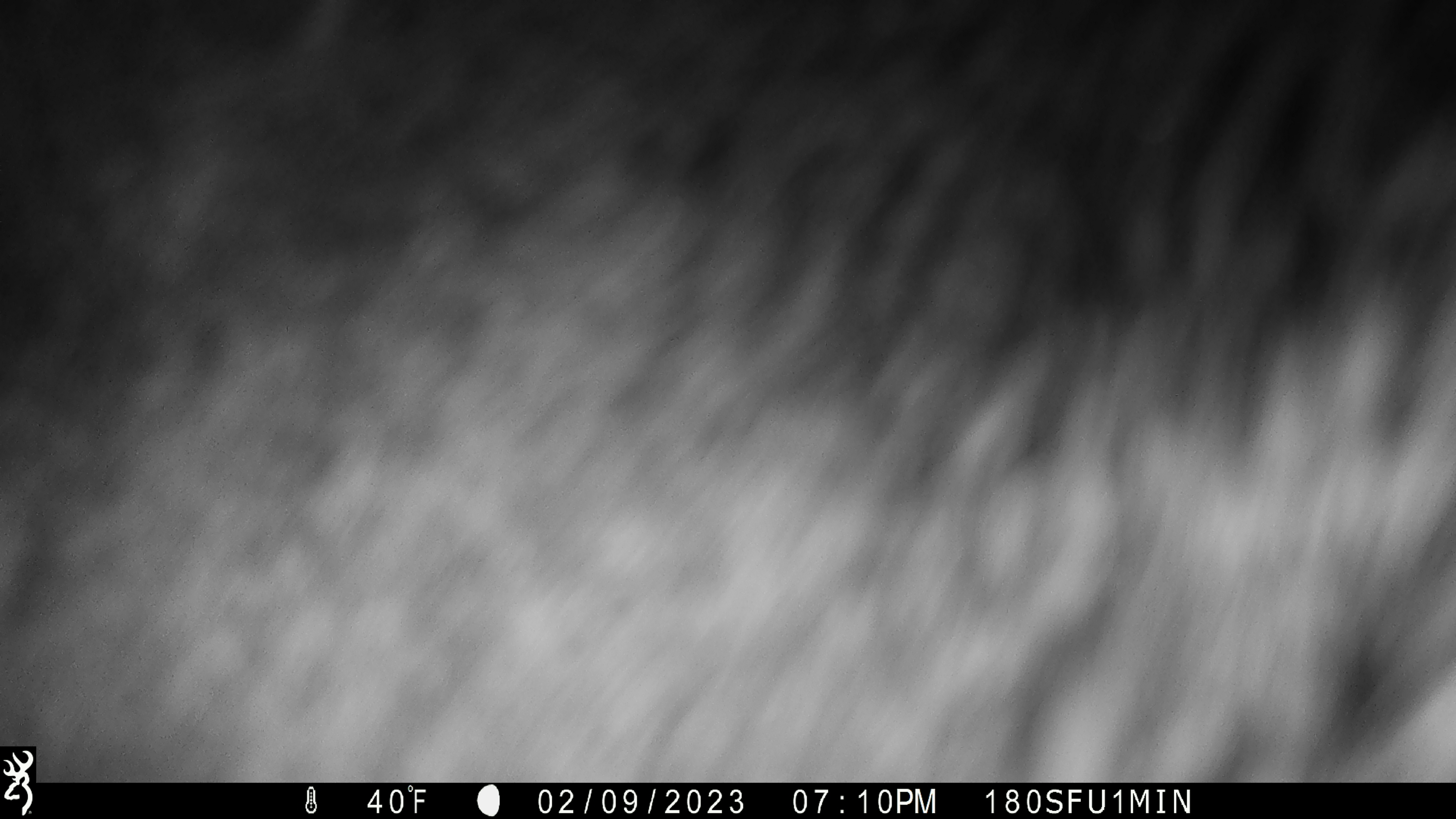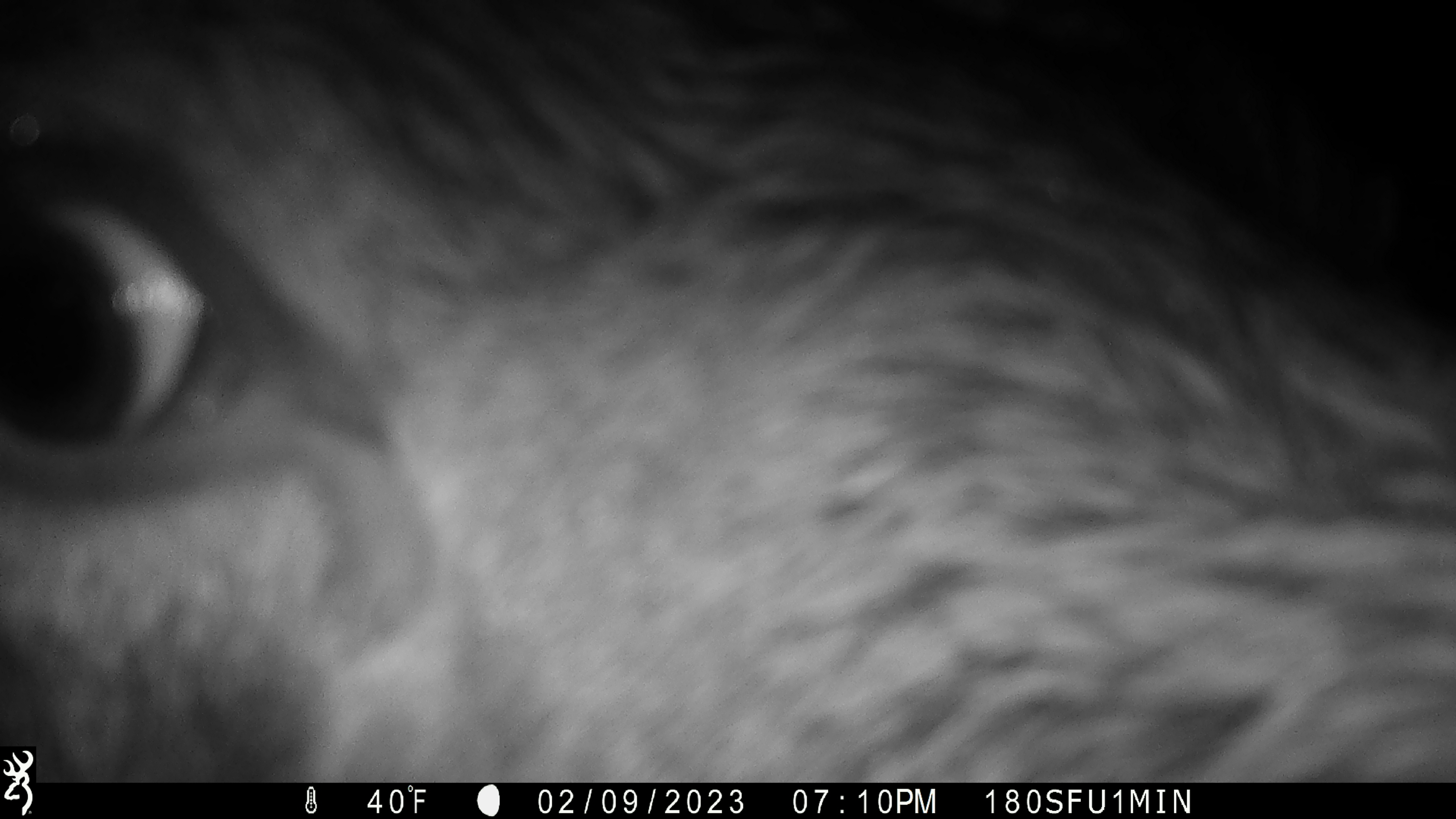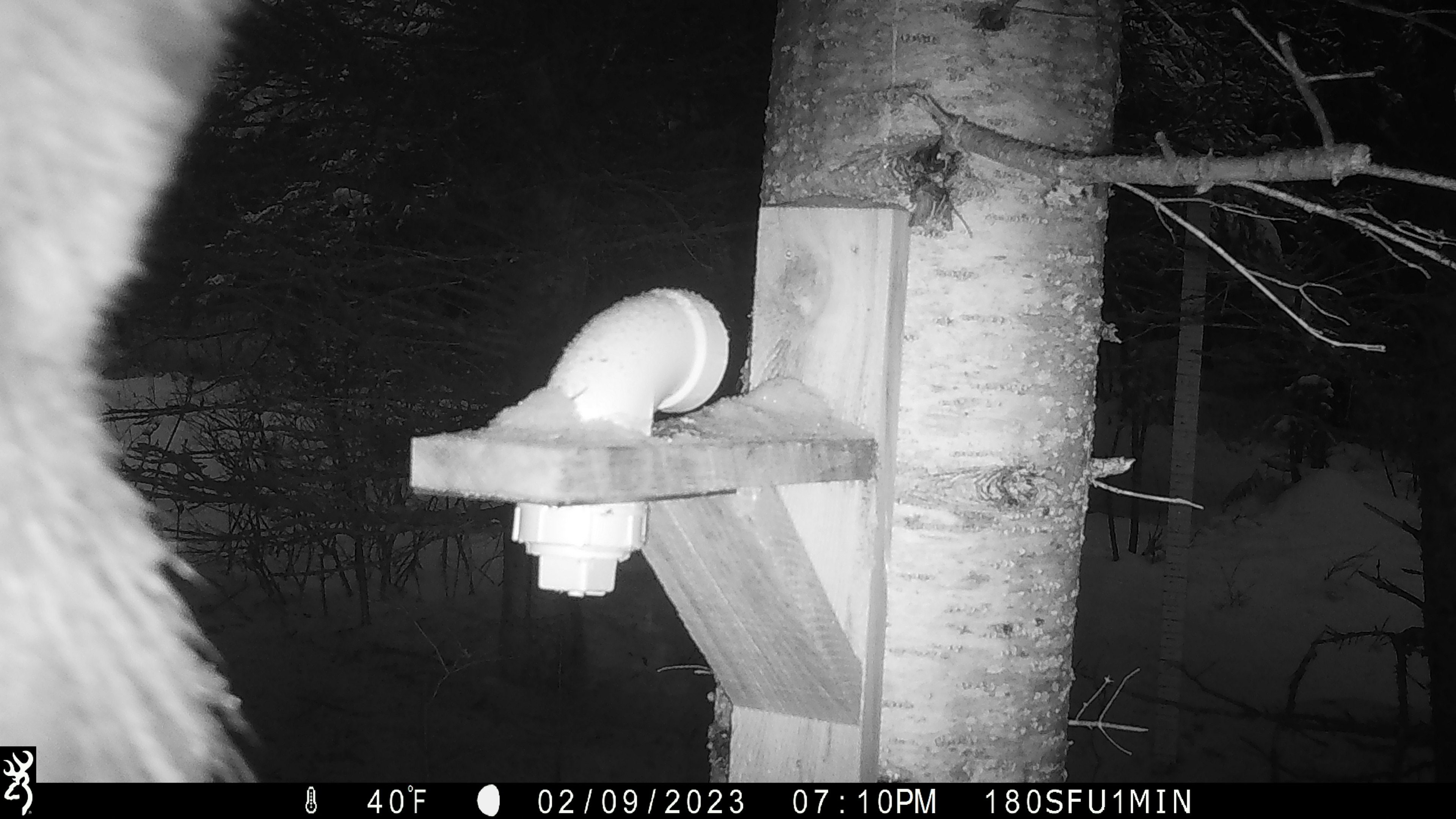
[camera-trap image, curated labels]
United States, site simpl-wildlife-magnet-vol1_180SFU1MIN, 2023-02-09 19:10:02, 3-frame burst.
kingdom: Animalia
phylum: Chordata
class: Mammalia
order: Artiodactyla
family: Cervidae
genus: Alces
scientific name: Alces alces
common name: moose